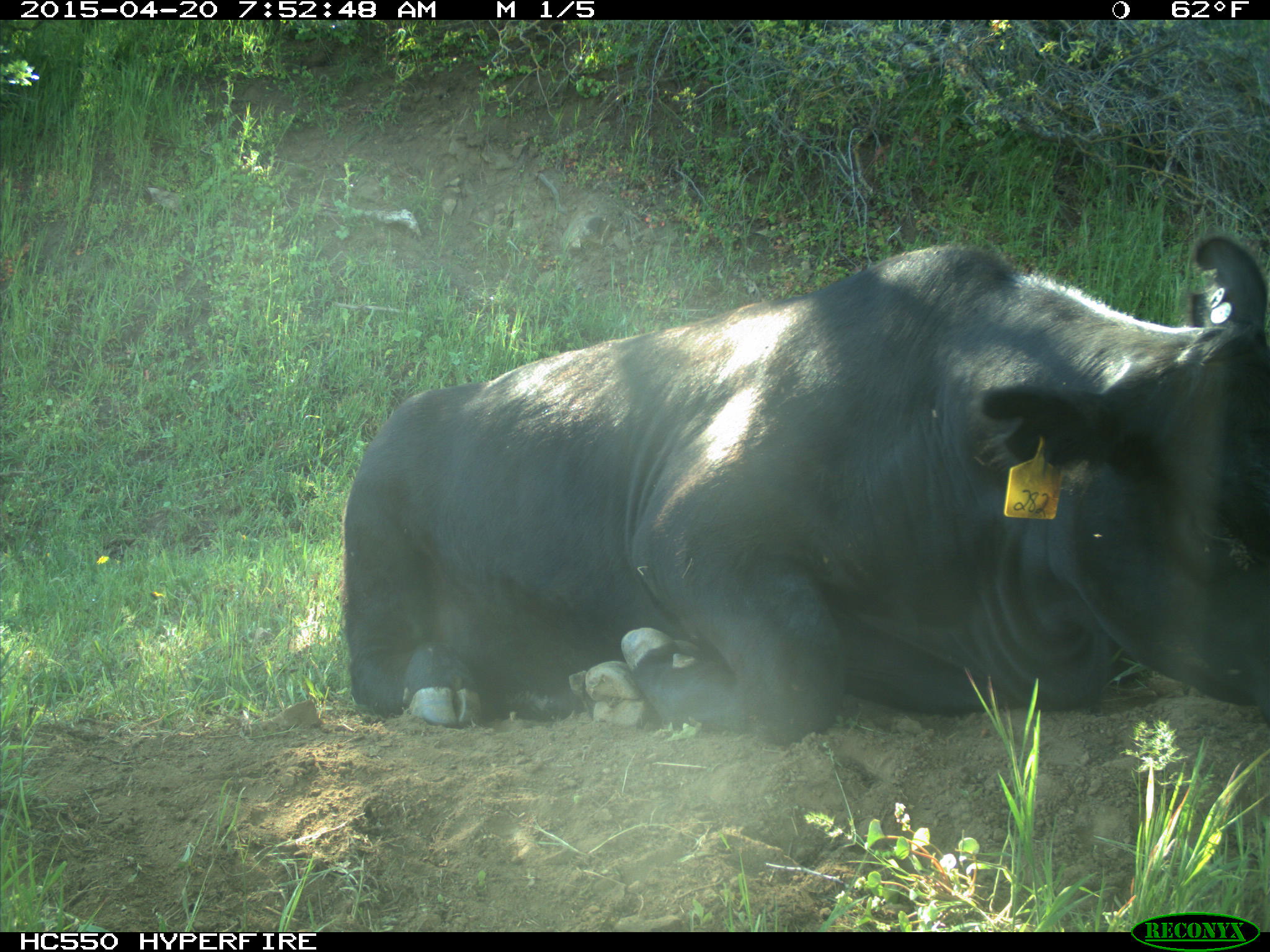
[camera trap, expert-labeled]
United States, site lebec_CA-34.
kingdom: Animalia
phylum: Chordata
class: Mammalia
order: Artiodactyla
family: Bovidae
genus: Bos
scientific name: Bos taurus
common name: domestic cow